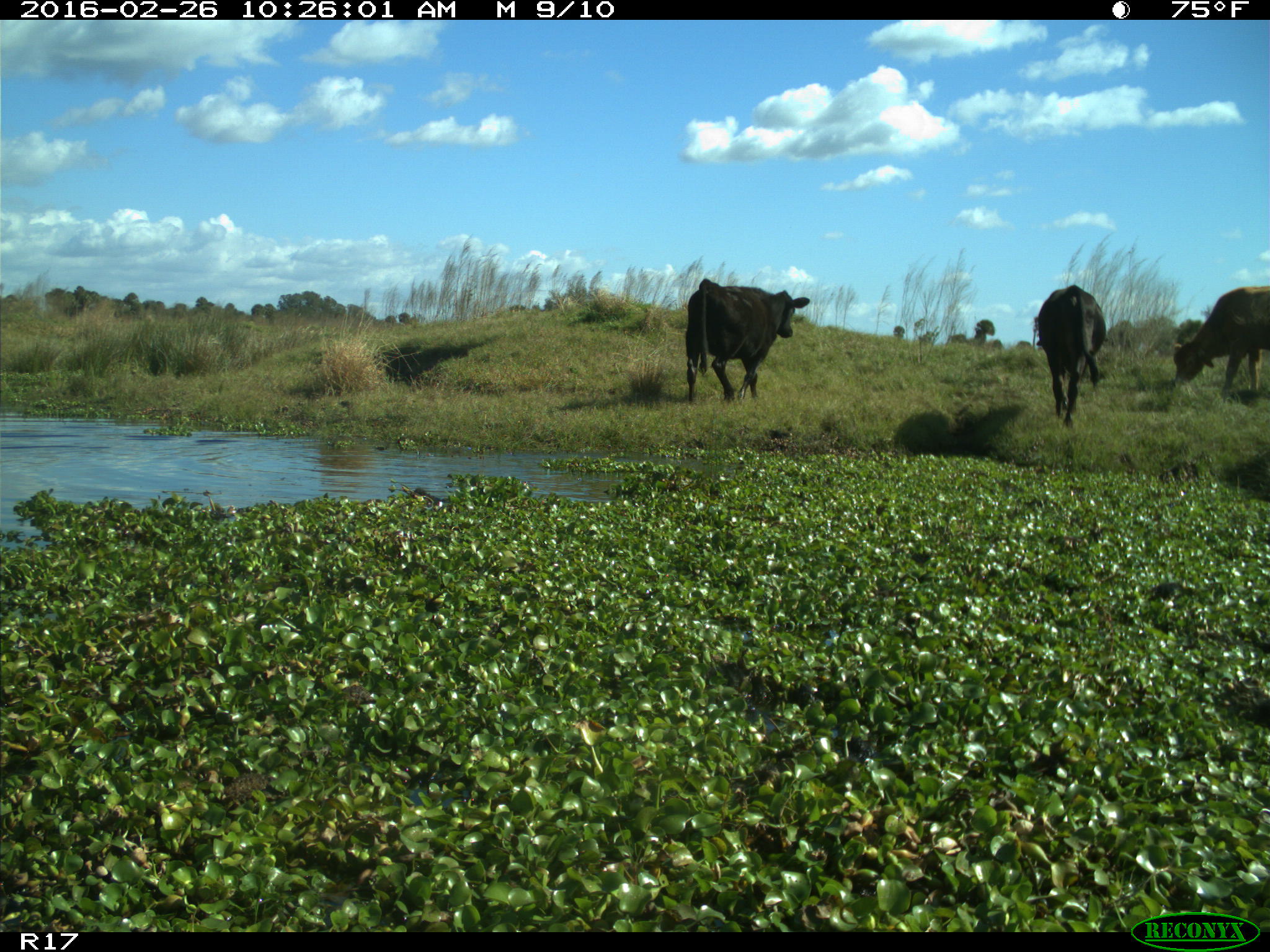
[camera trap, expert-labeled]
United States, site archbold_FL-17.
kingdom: Animalia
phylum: Chordata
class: Mammalia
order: Artiodactyla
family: Bovidae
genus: Bos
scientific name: Bos taurus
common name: domestic cow